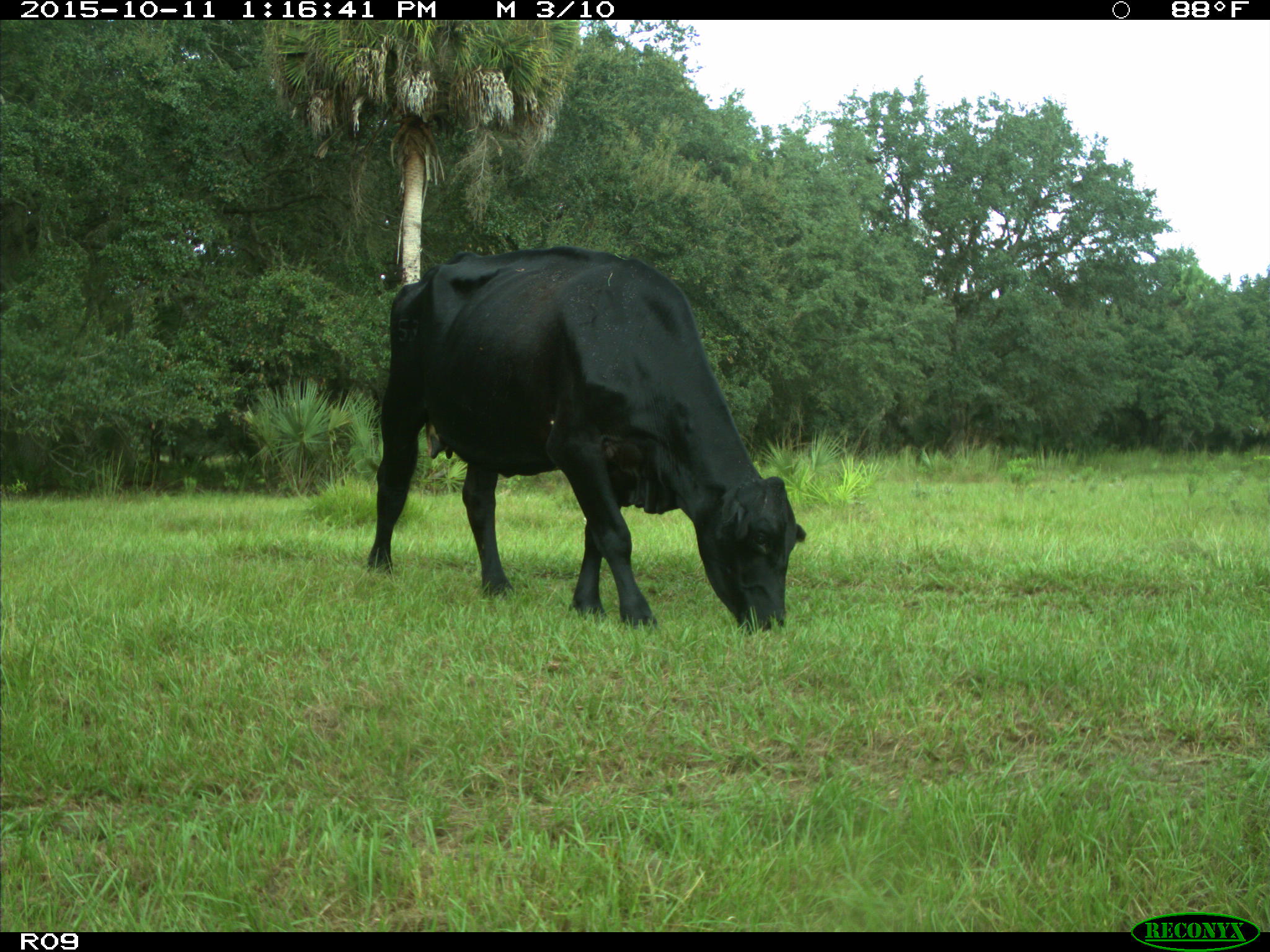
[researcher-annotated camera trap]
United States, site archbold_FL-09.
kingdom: Animalia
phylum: Chordata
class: Mammalia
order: Artiodactyla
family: Bovidae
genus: Bos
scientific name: Bos taurus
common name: domestic cow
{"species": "Bos taurus (domestic cow)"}